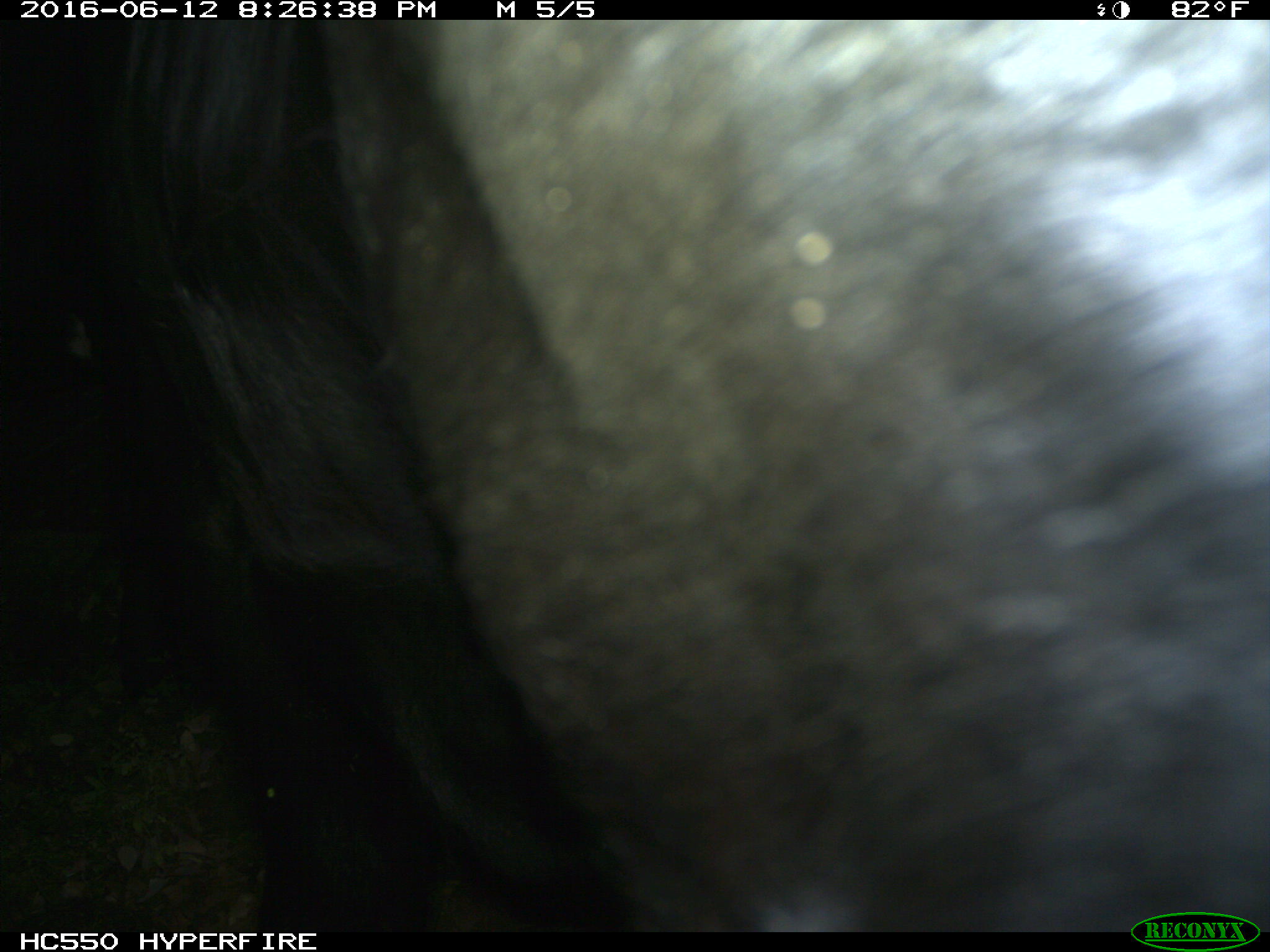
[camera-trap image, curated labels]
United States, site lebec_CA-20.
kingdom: Animalia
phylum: Chordata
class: Mammalia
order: Artiodactyla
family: Bovidae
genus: Bos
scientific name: Bos taurus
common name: domestic cow